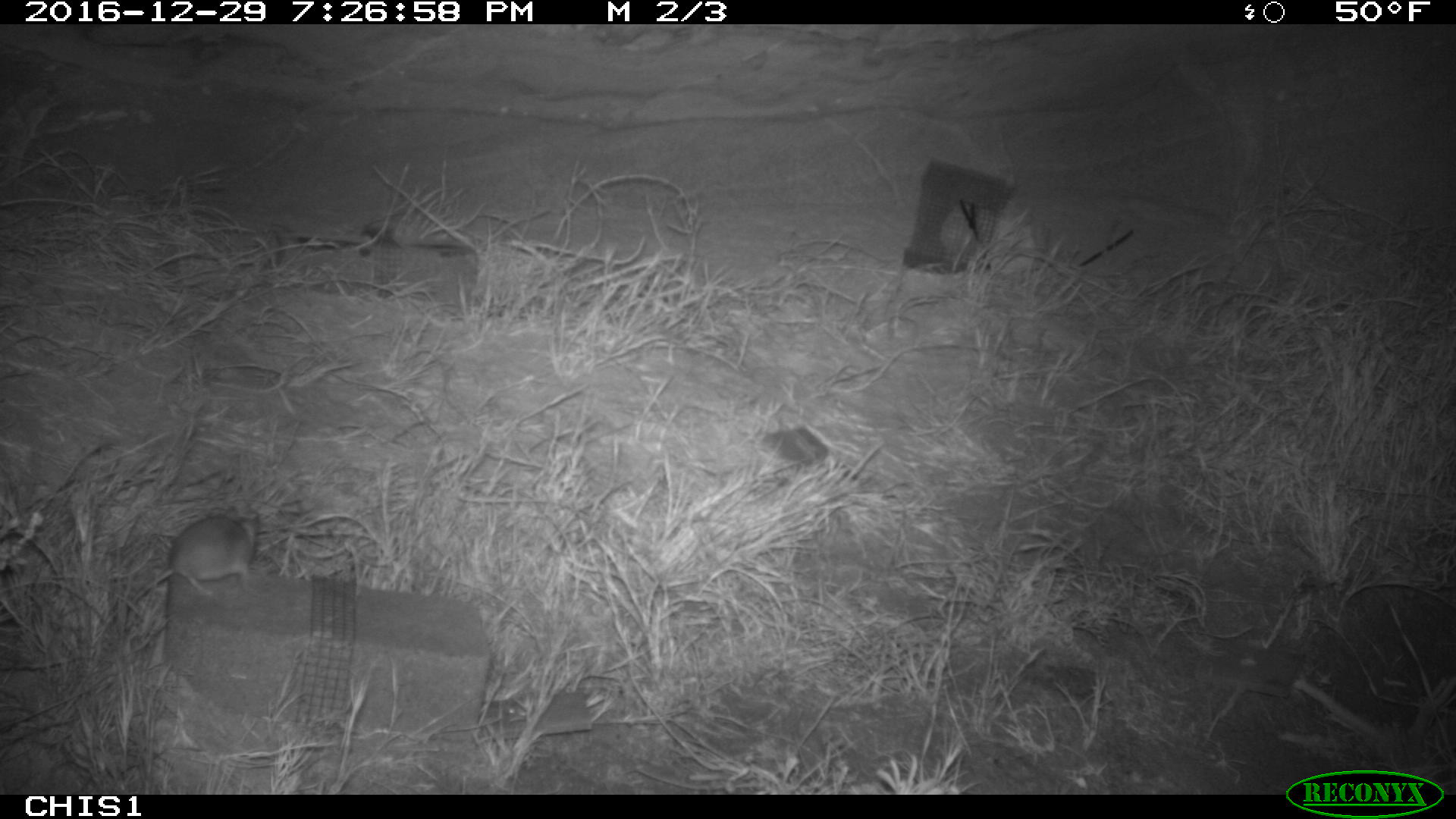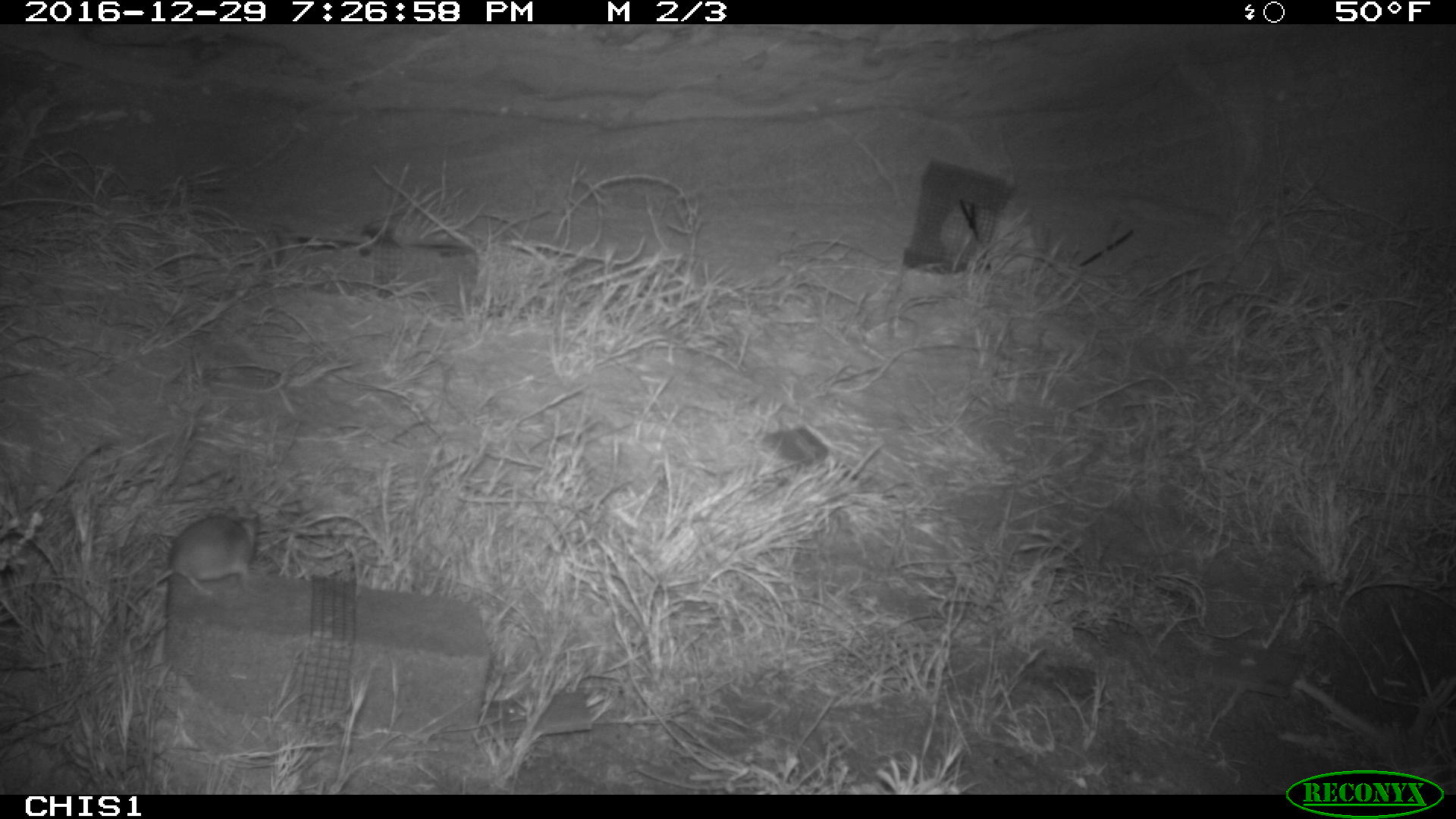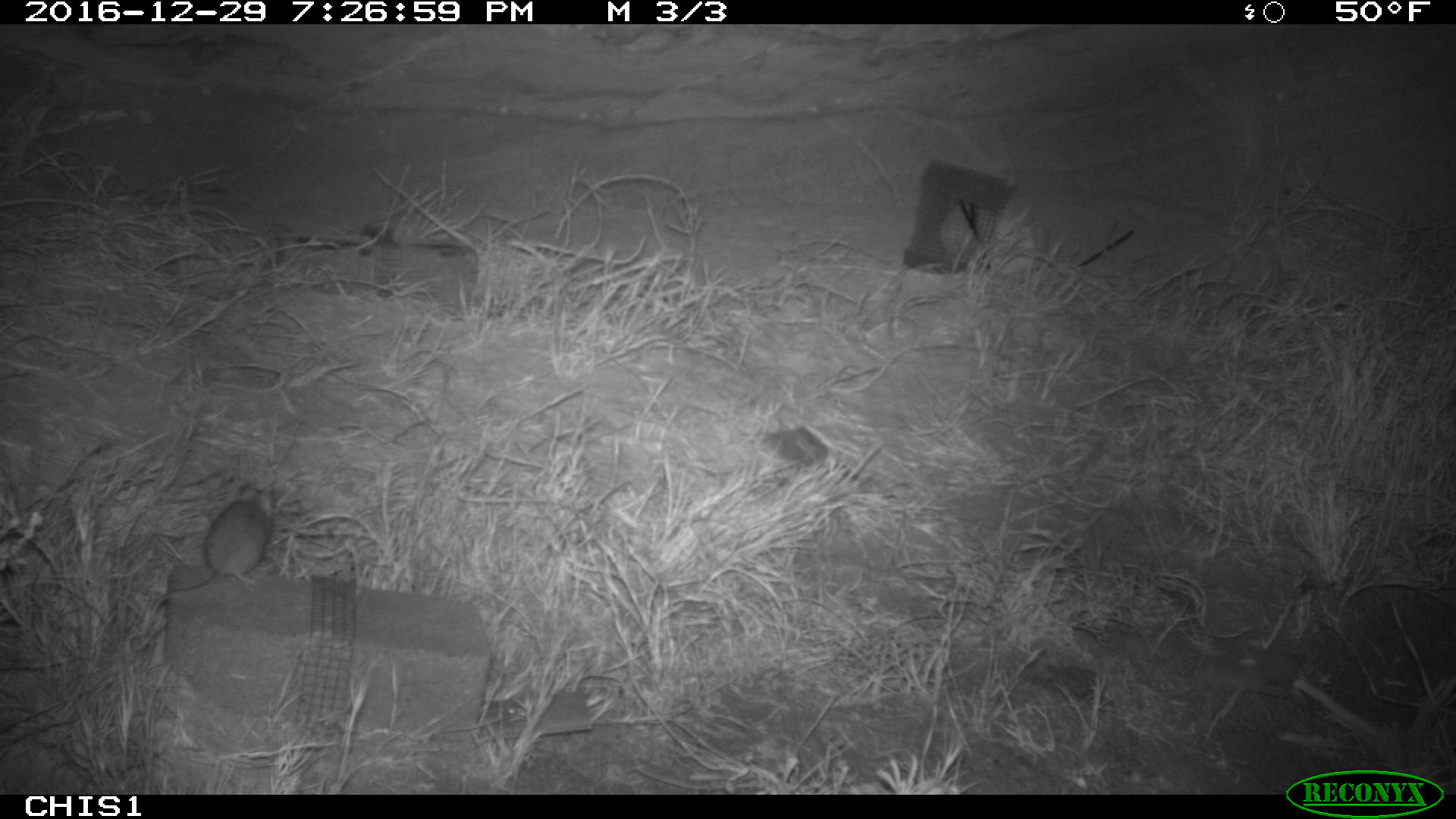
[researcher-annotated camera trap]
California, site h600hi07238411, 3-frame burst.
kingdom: Animalia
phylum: Chordata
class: Mammalia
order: Rodentia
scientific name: Rodentia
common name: rodent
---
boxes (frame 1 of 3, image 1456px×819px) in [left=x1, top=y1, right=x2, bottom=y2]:
rodent: [left=131, top=507, right=258, bottom=604]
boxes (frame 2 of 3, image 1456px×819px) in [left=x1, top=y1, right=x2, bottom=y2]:
rodent: [left=129, top=504, right=259, bottom=605]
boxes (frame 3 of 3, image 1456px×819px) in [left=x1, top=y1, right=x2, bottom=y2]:
rodent: [left=149, top=488, right=275, bottom=617]